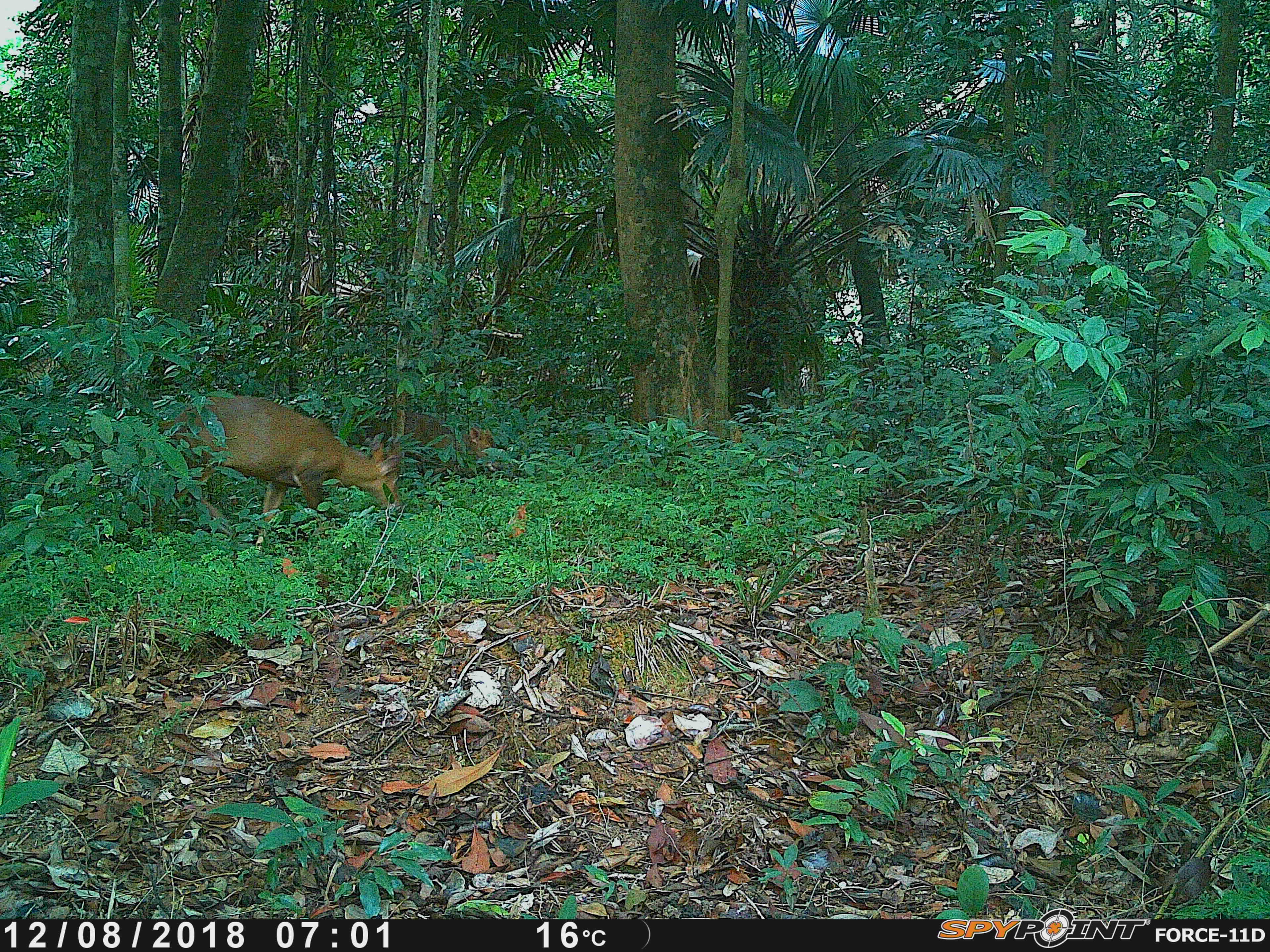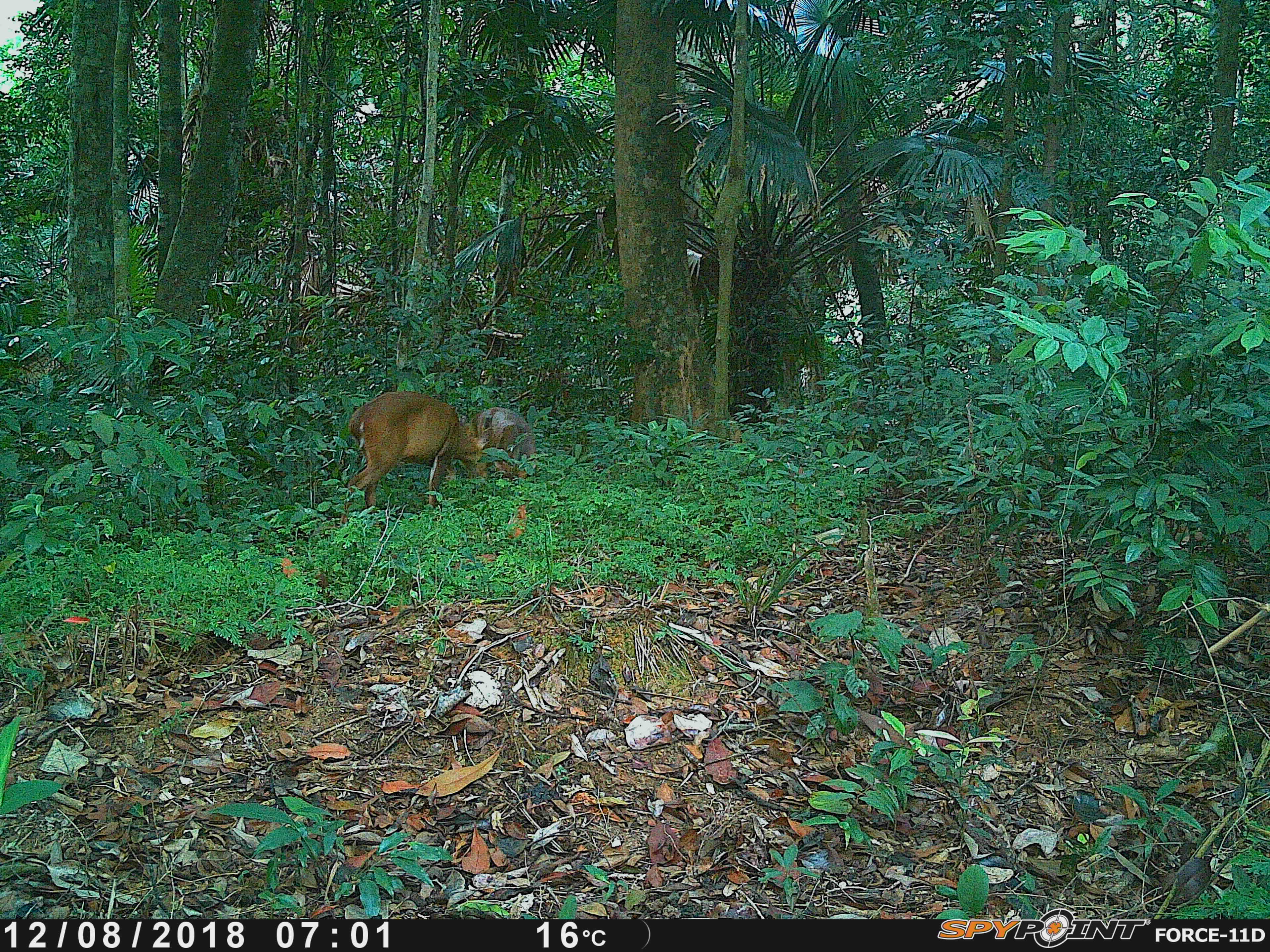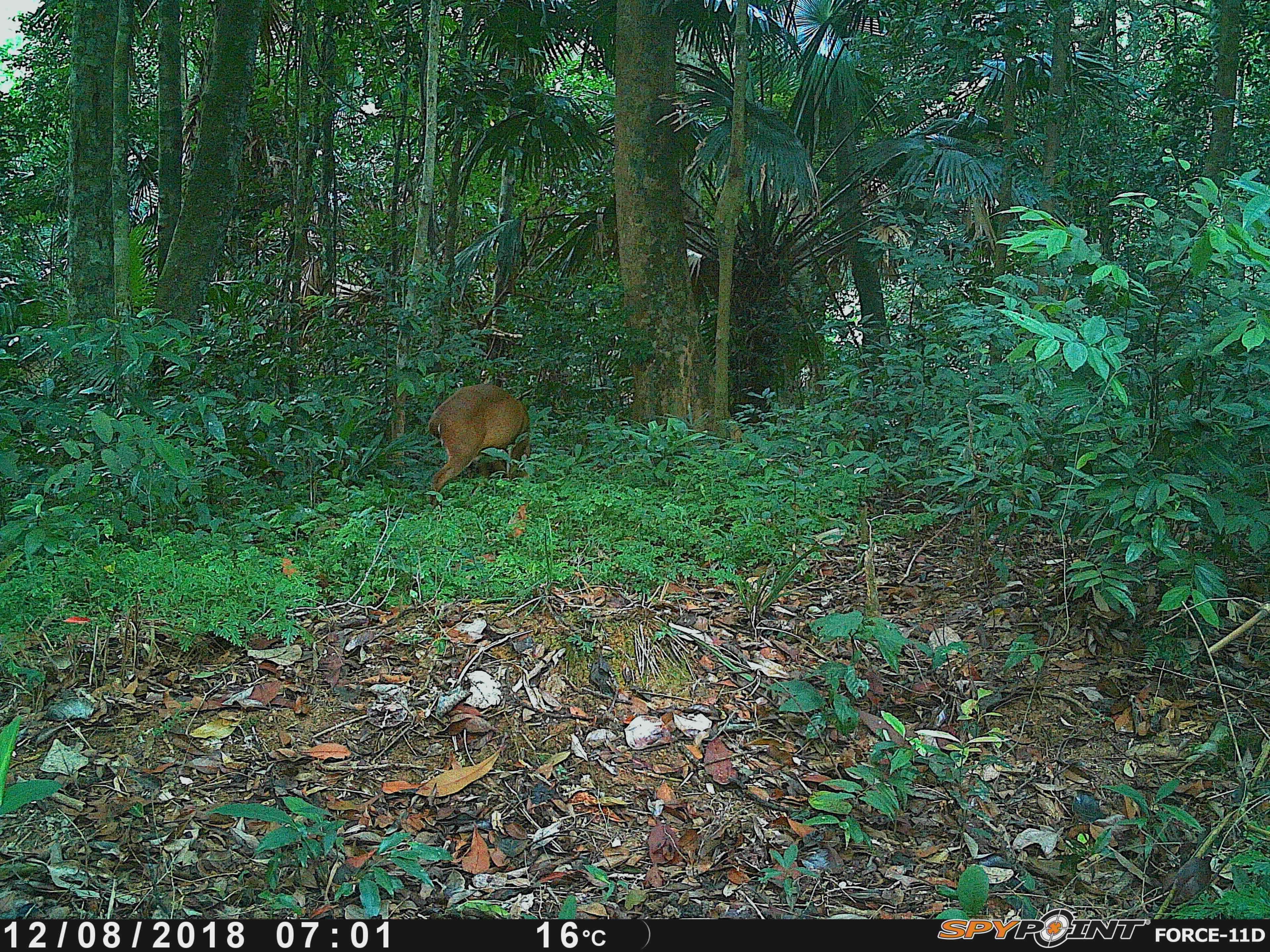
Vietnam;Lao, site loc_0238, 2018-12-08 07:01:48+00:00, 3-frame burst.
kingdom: Animalia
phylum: Chordata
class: Mammalia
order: Artiodactyla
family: Cervidae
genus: Muntiacus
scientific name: Muntiacus vuquangensis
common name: large-antlered muntjac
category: large antlered muntjac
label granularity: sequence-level